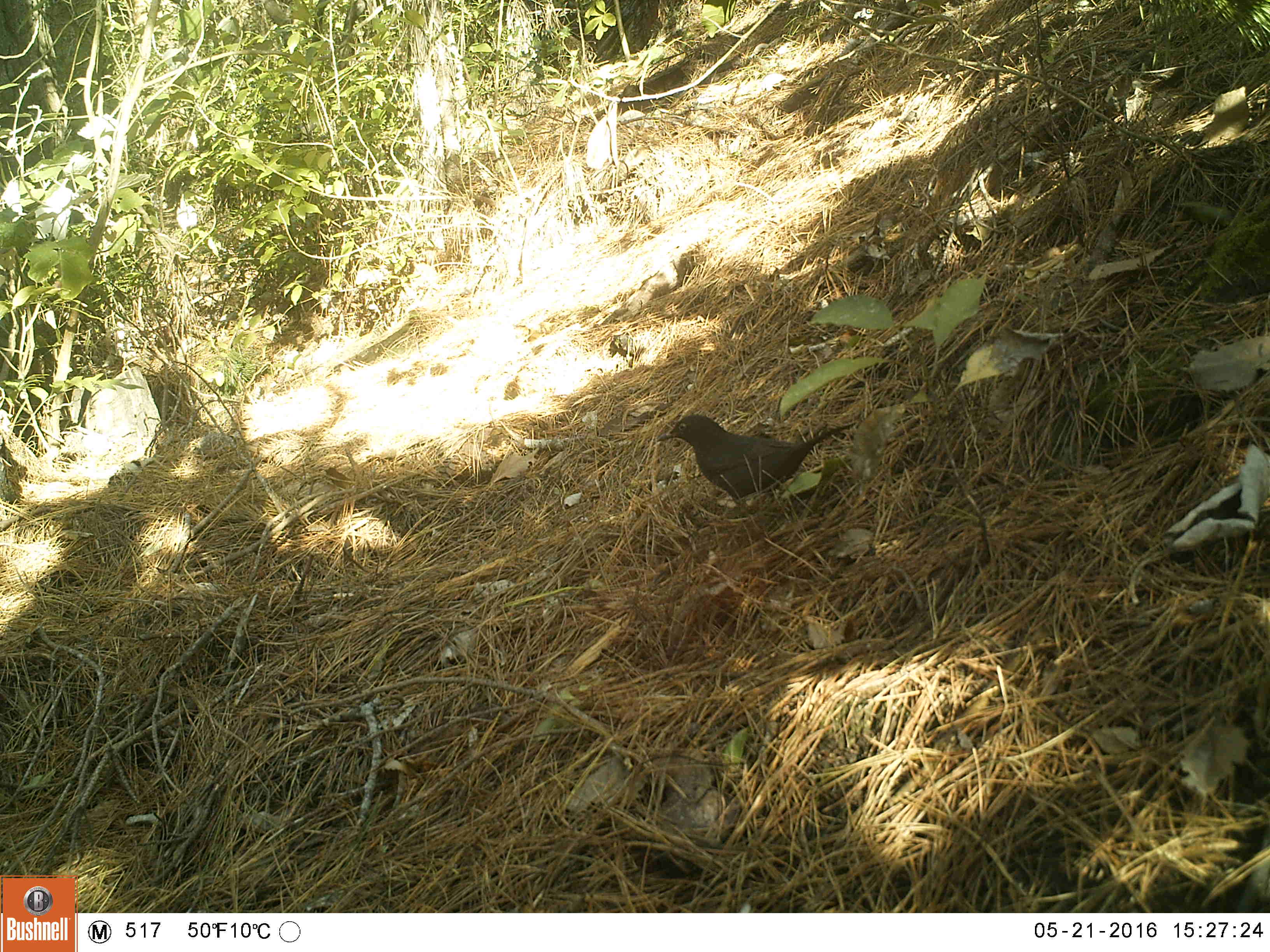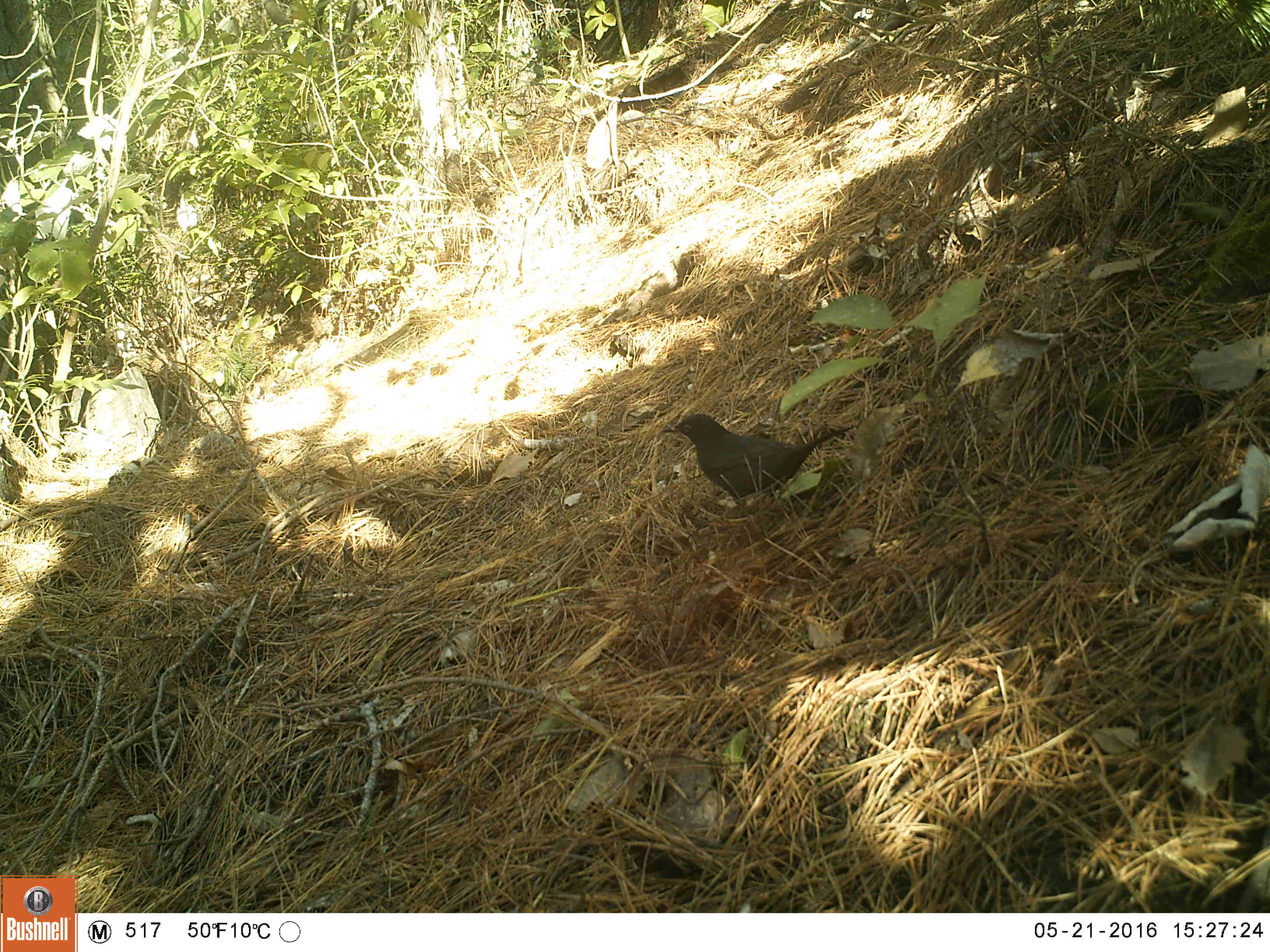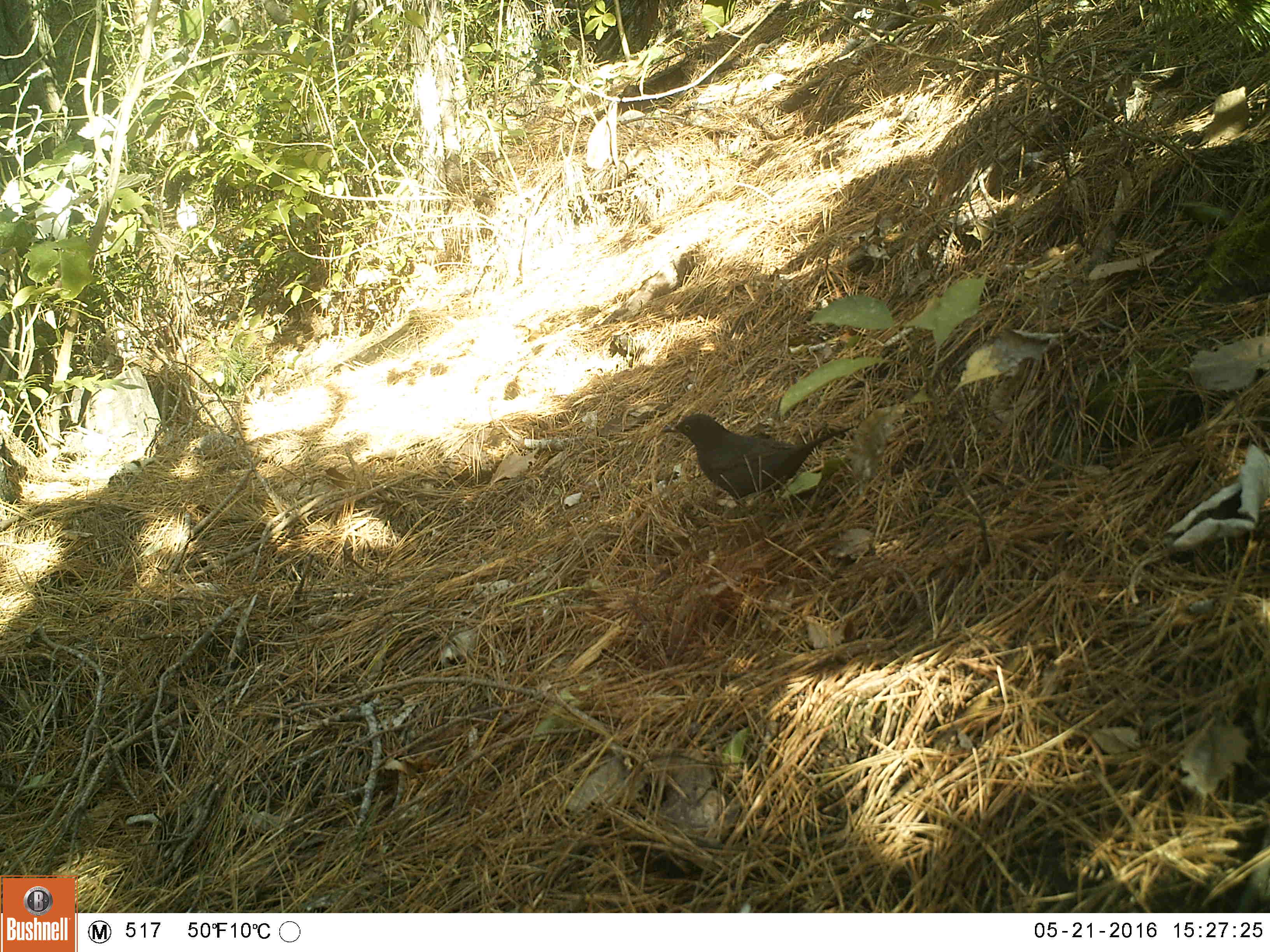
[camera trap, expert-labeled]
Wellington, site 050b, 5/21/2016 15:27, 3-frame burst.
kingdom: Animalia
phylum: Chordata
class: Aves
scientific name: Aves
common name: bird